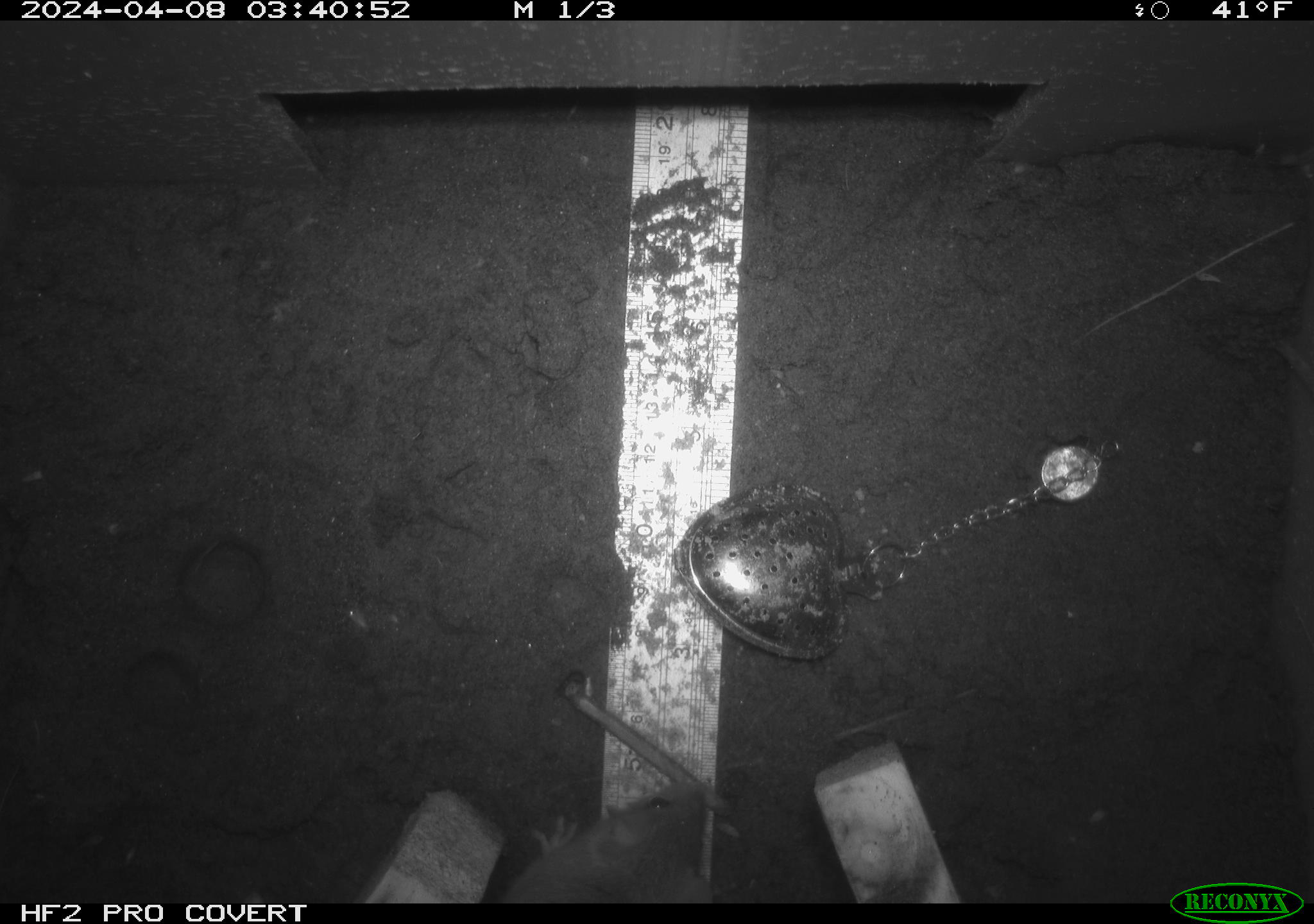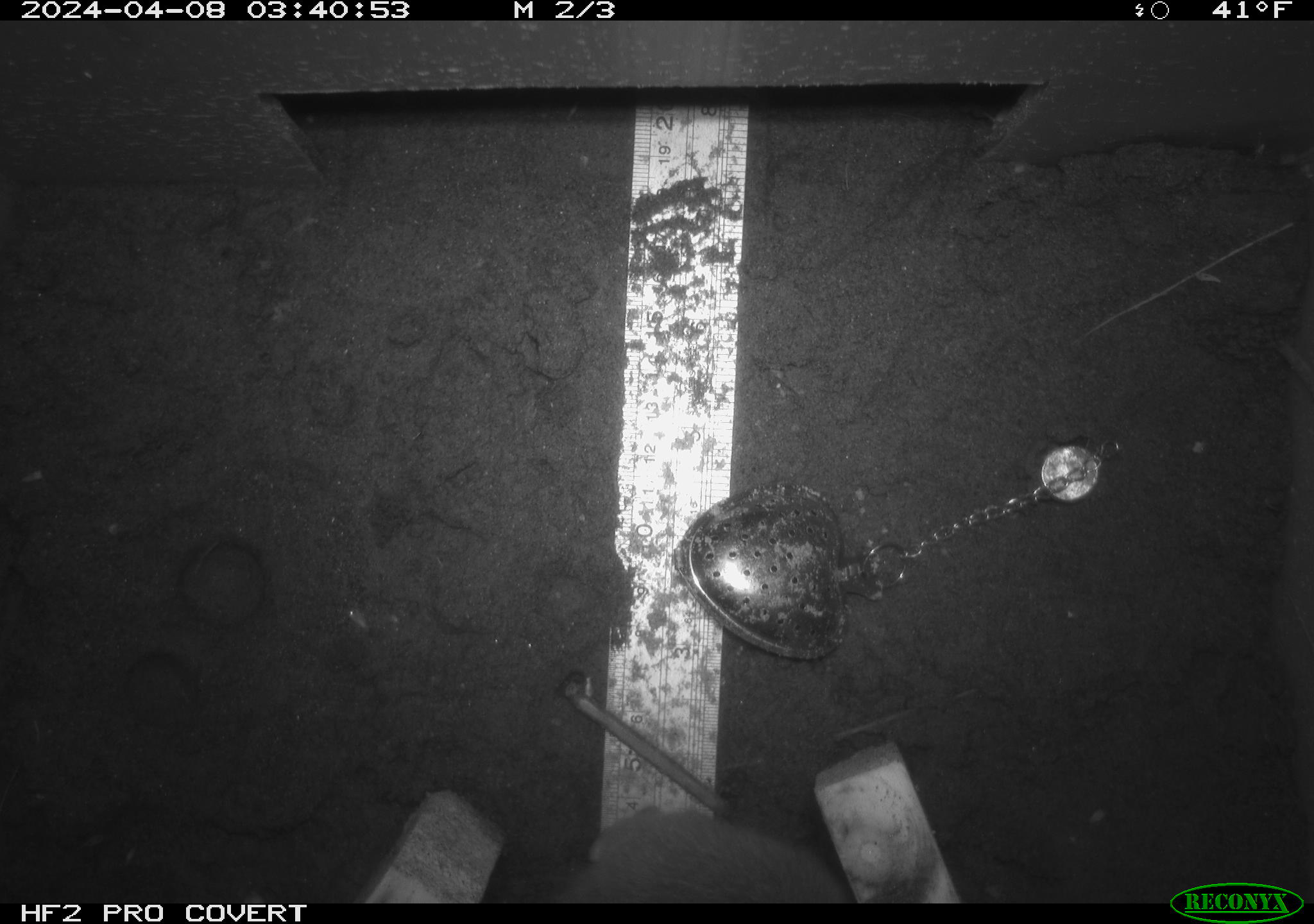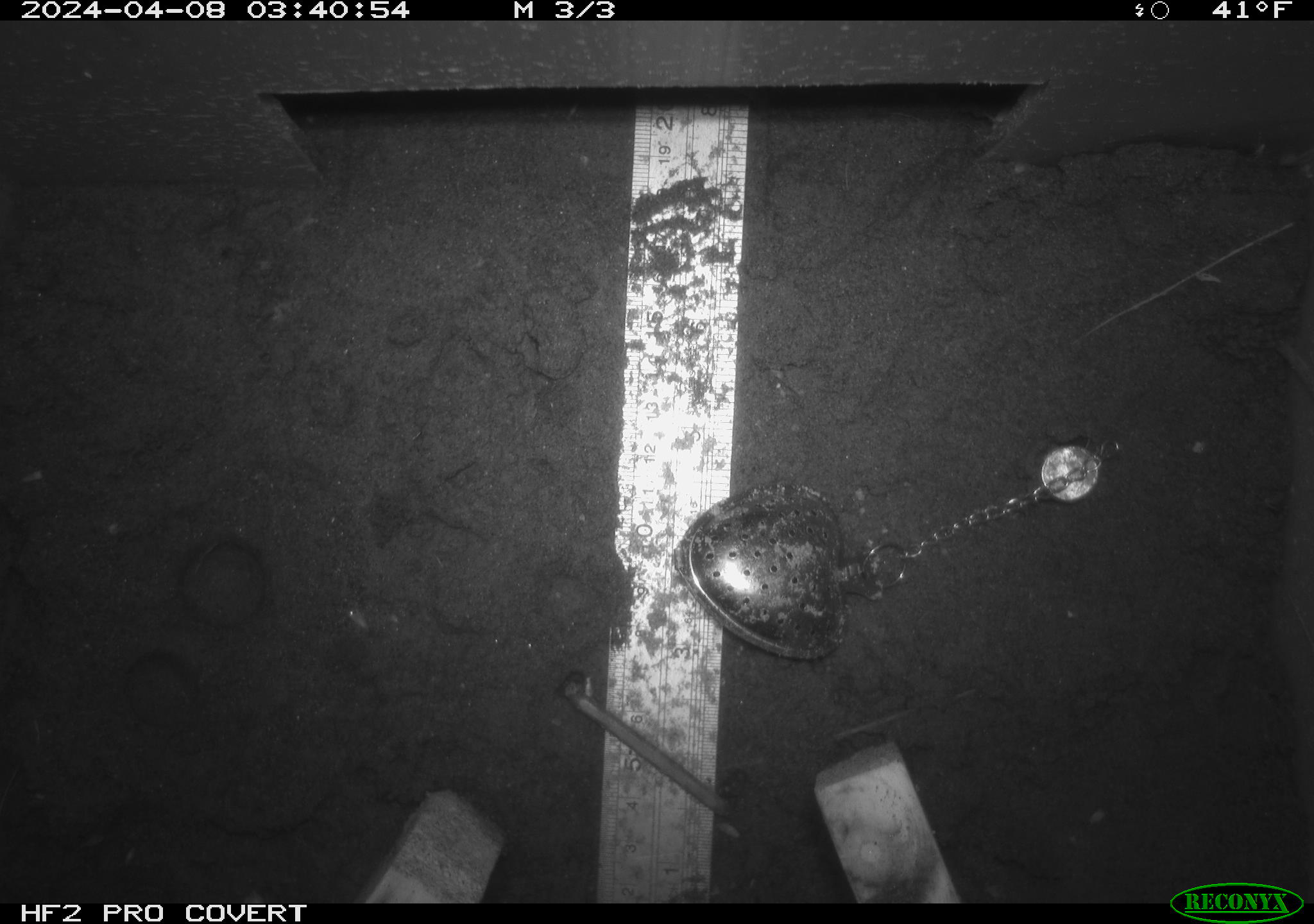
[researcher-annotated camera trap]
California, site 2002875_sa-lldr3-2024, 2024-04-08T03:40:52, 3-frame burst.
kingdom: Animalia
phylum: Chordata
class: Mammalia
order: Rodentia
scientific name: Rodentia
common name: rodent